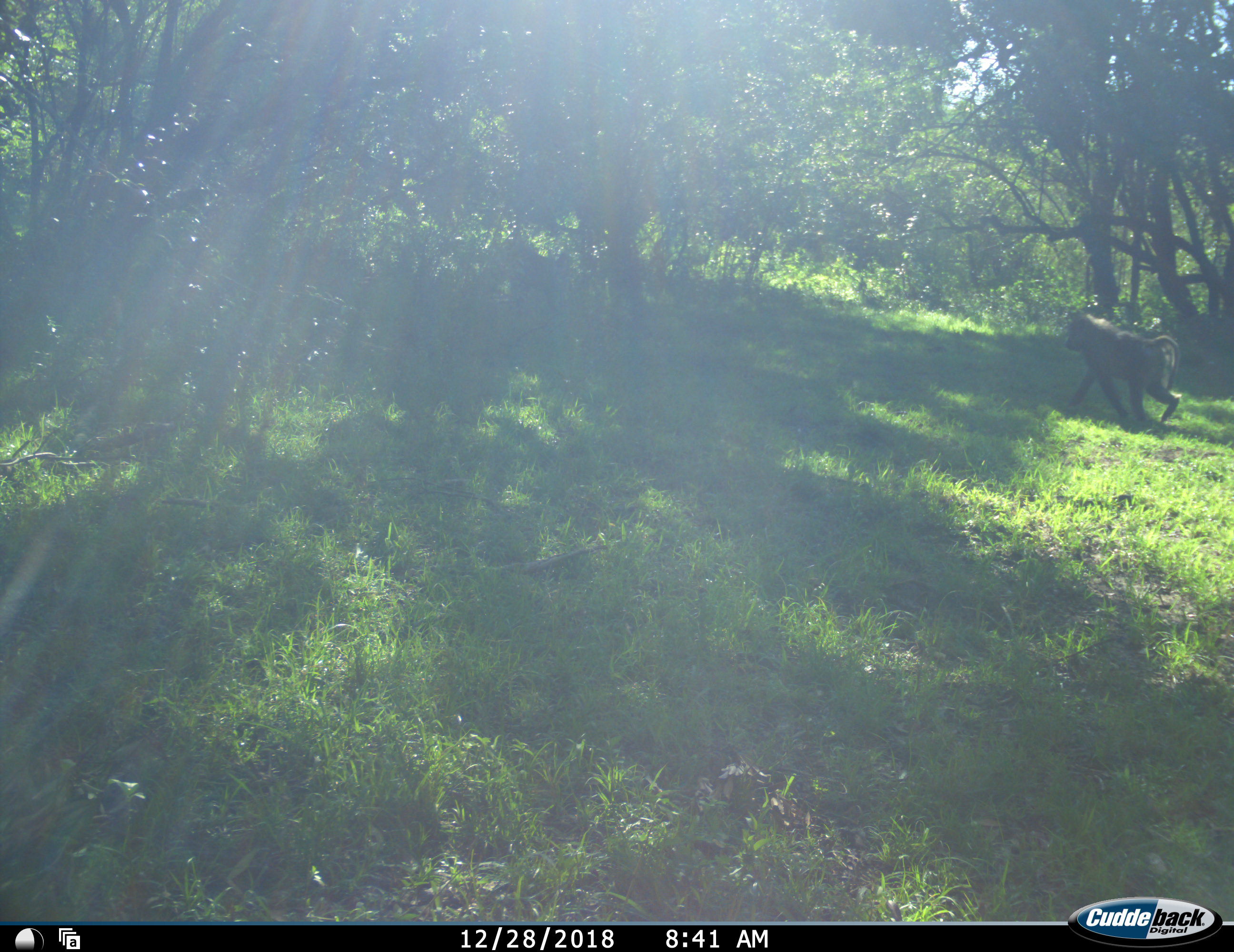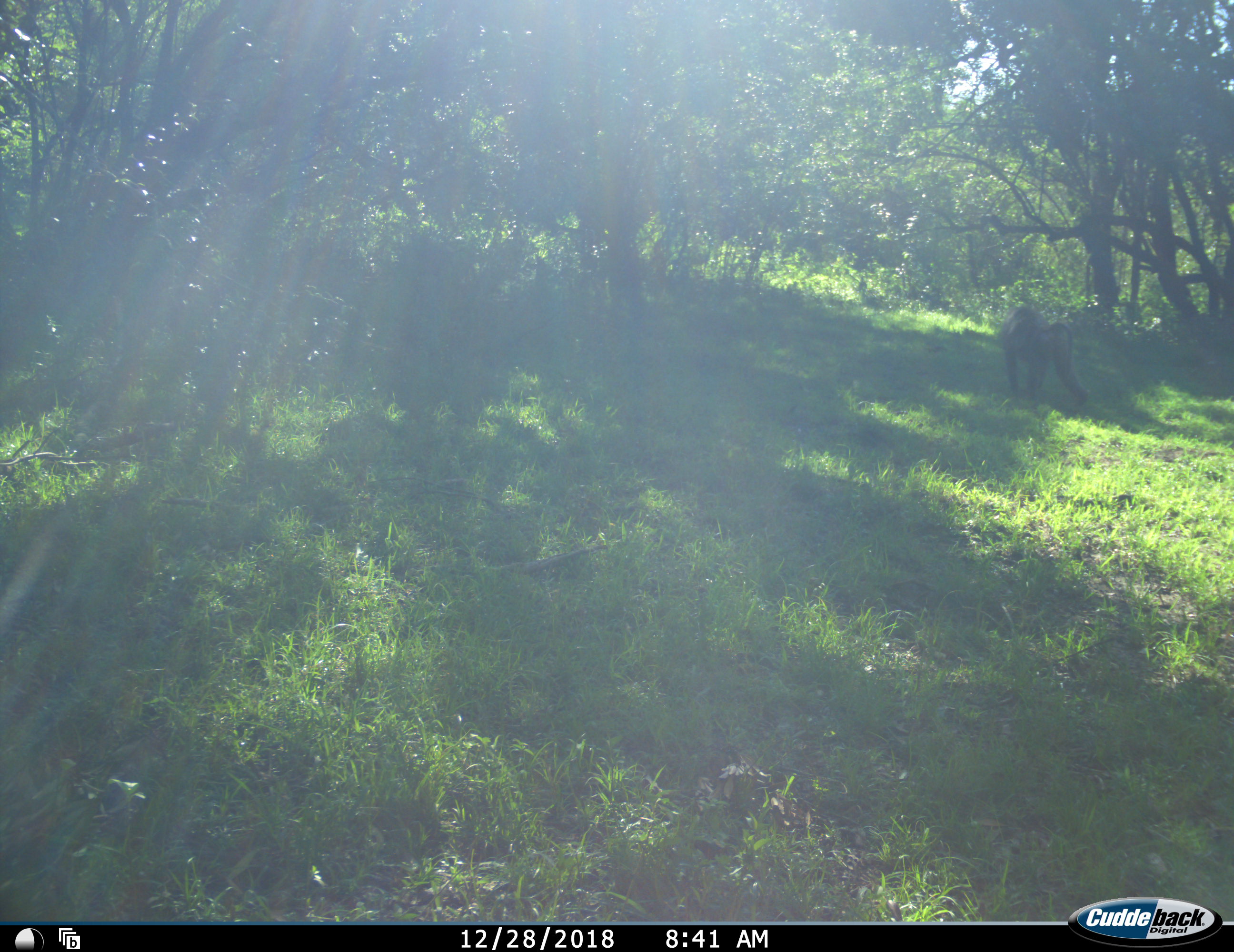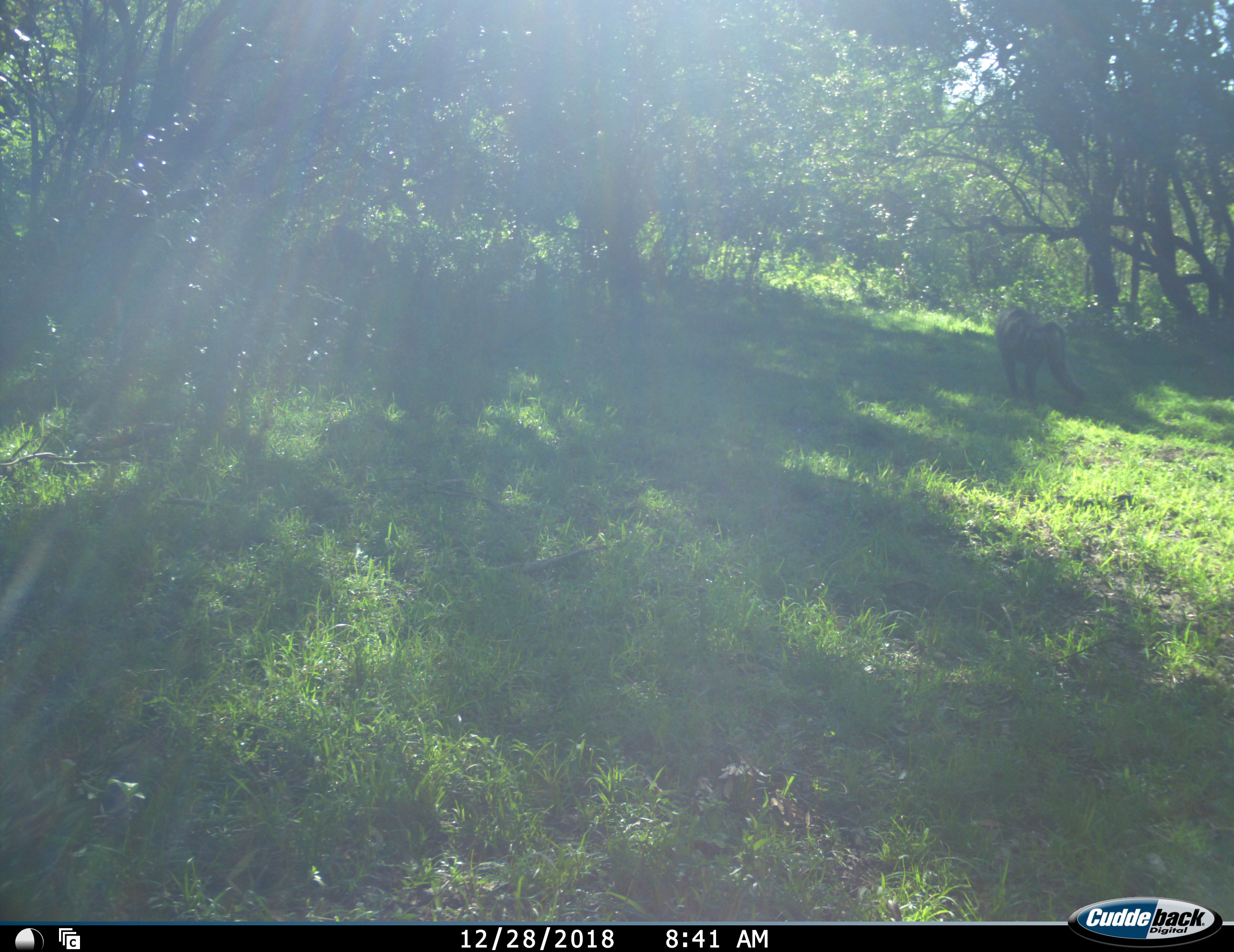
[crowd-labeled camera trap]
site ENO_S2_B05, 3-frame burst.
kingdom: Animalia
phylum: Chordata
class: Mammalia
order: Primates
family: Cercopithecidae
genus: Papio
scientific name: Papio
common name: baboon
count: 2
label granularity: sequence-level